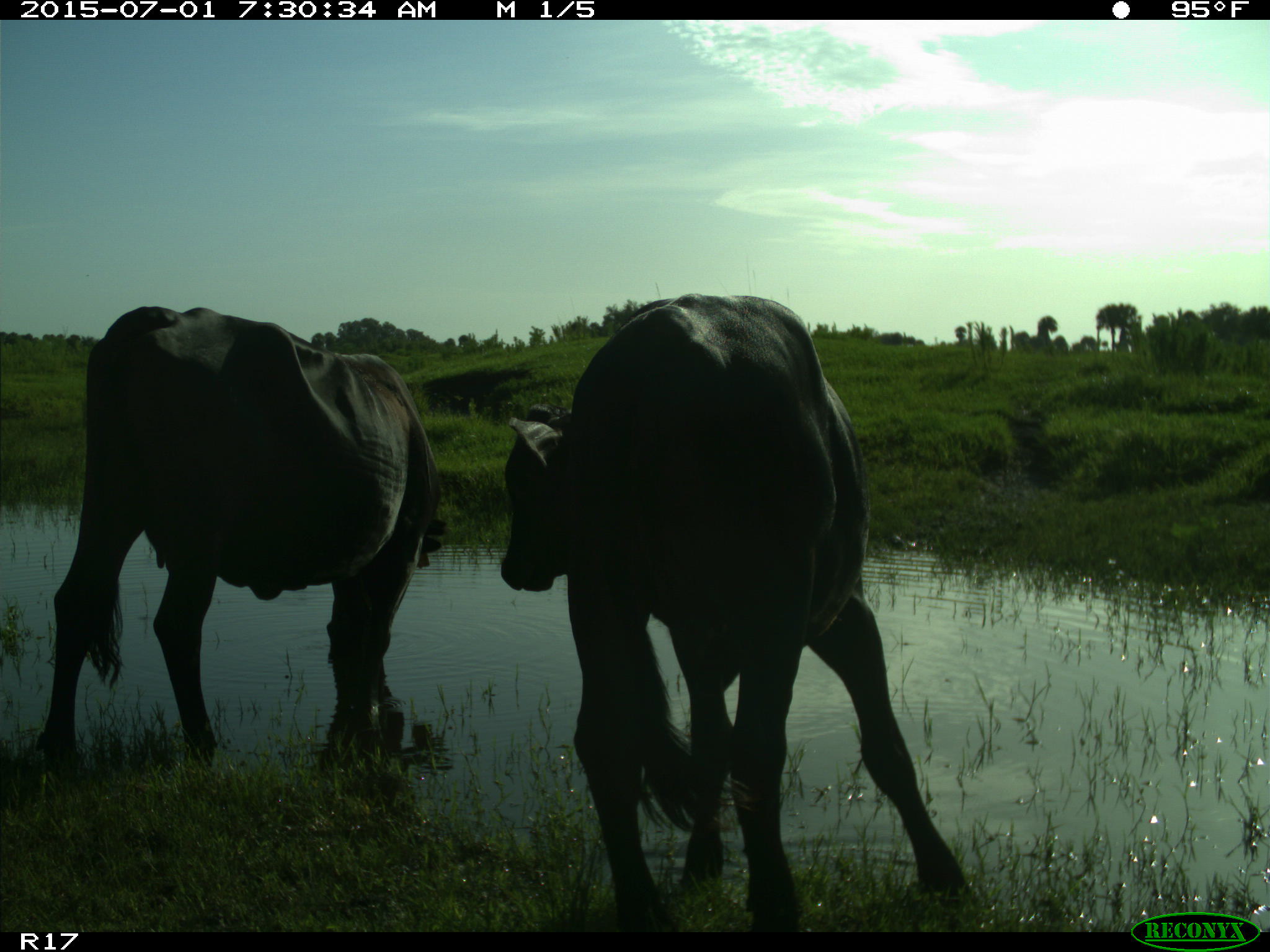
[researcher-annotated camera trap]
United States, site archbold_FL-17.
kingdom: Animalia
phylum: Chordata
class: Mammalia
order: Artiodactyla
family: Bovidae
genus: Bos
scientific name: Bos taurus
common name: domestic cow